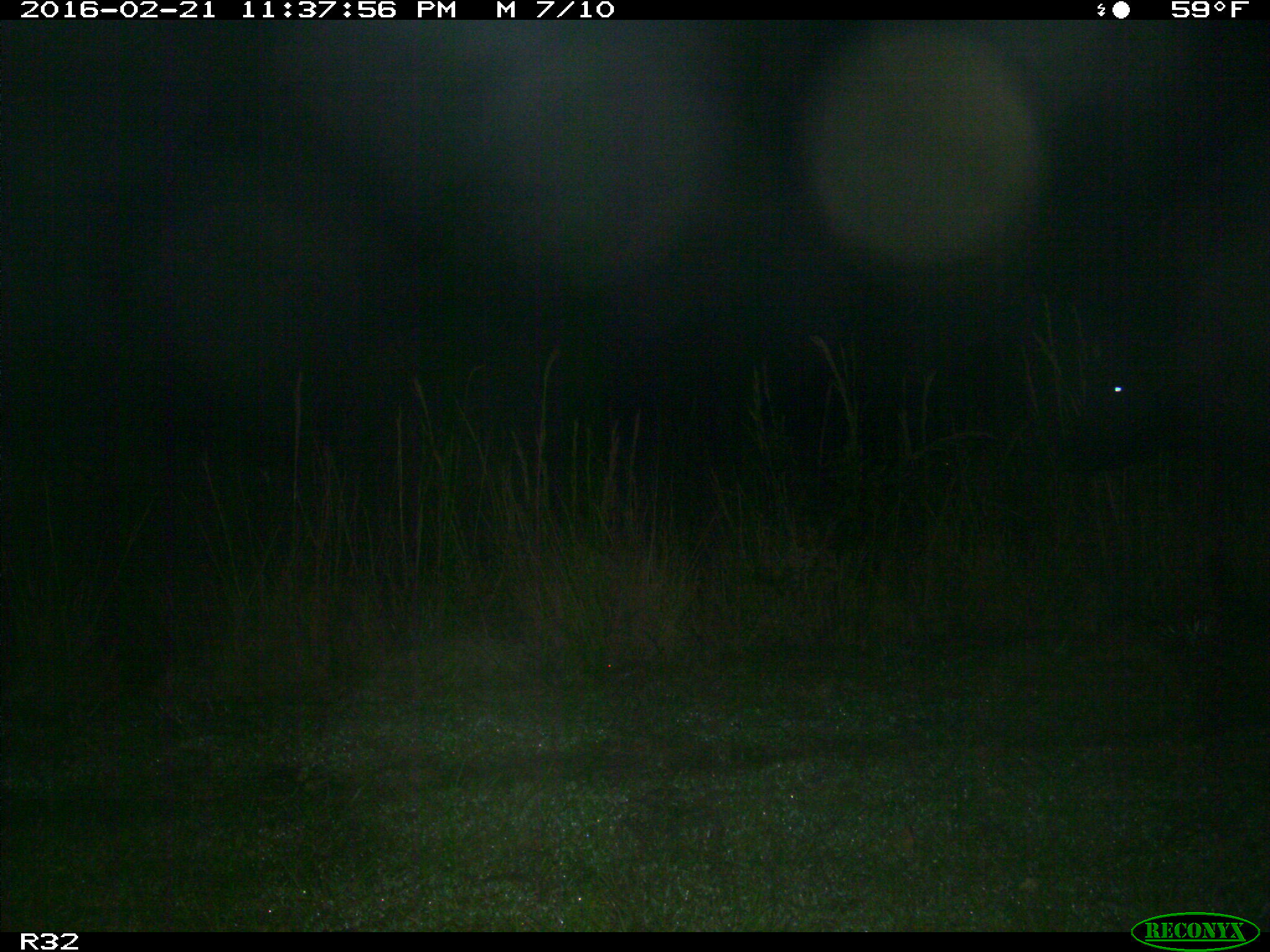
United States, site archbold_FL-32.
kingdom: Animalia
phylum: Chordata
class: Mammalia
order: Artiodactyla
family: Bovidae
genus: Bos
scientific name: Bos taurus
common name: domestic cow